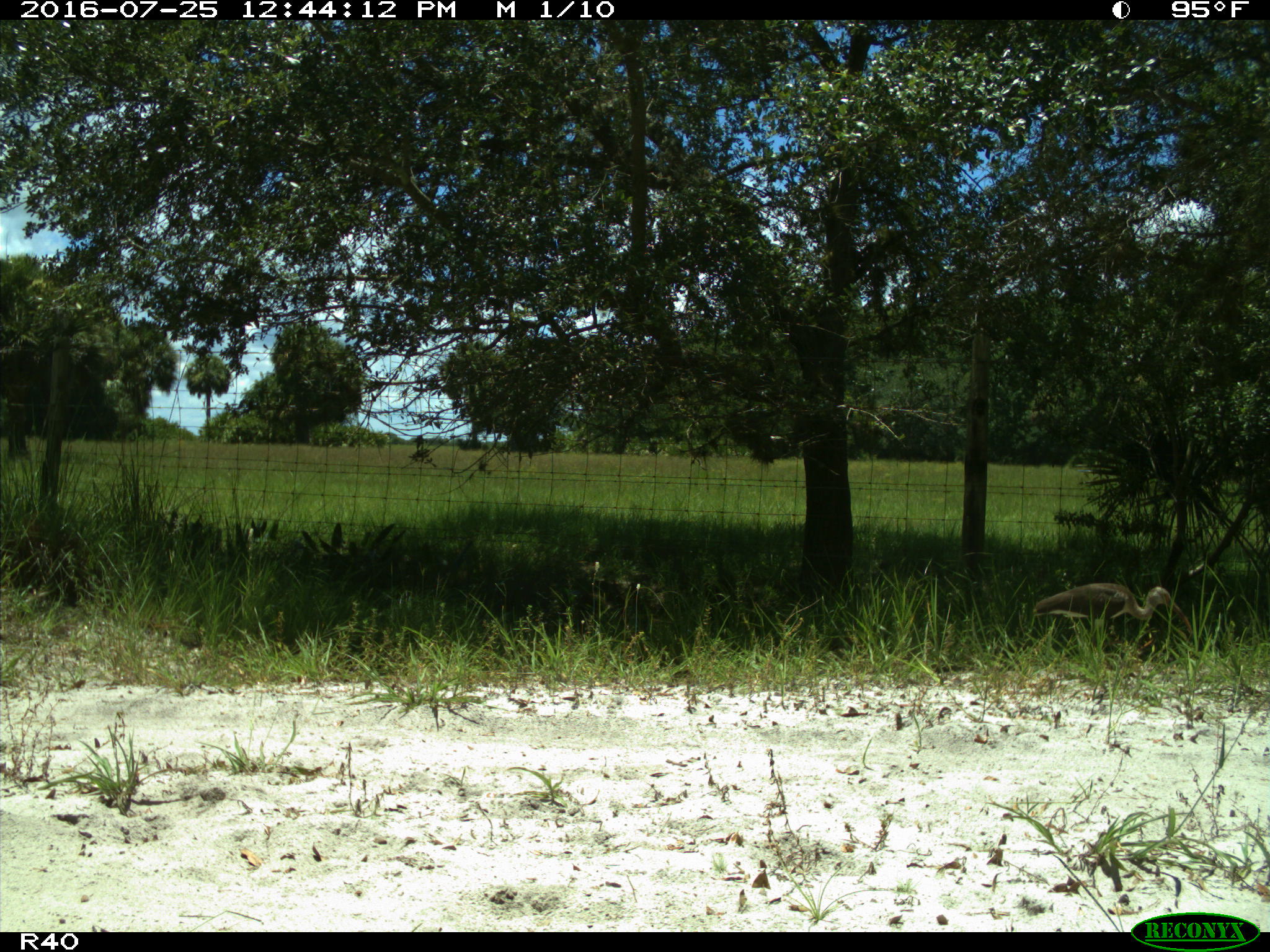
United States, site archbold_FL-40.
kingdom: Animalia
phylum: Chordata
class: Aves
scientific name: Aves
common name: birds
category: unidentified bird